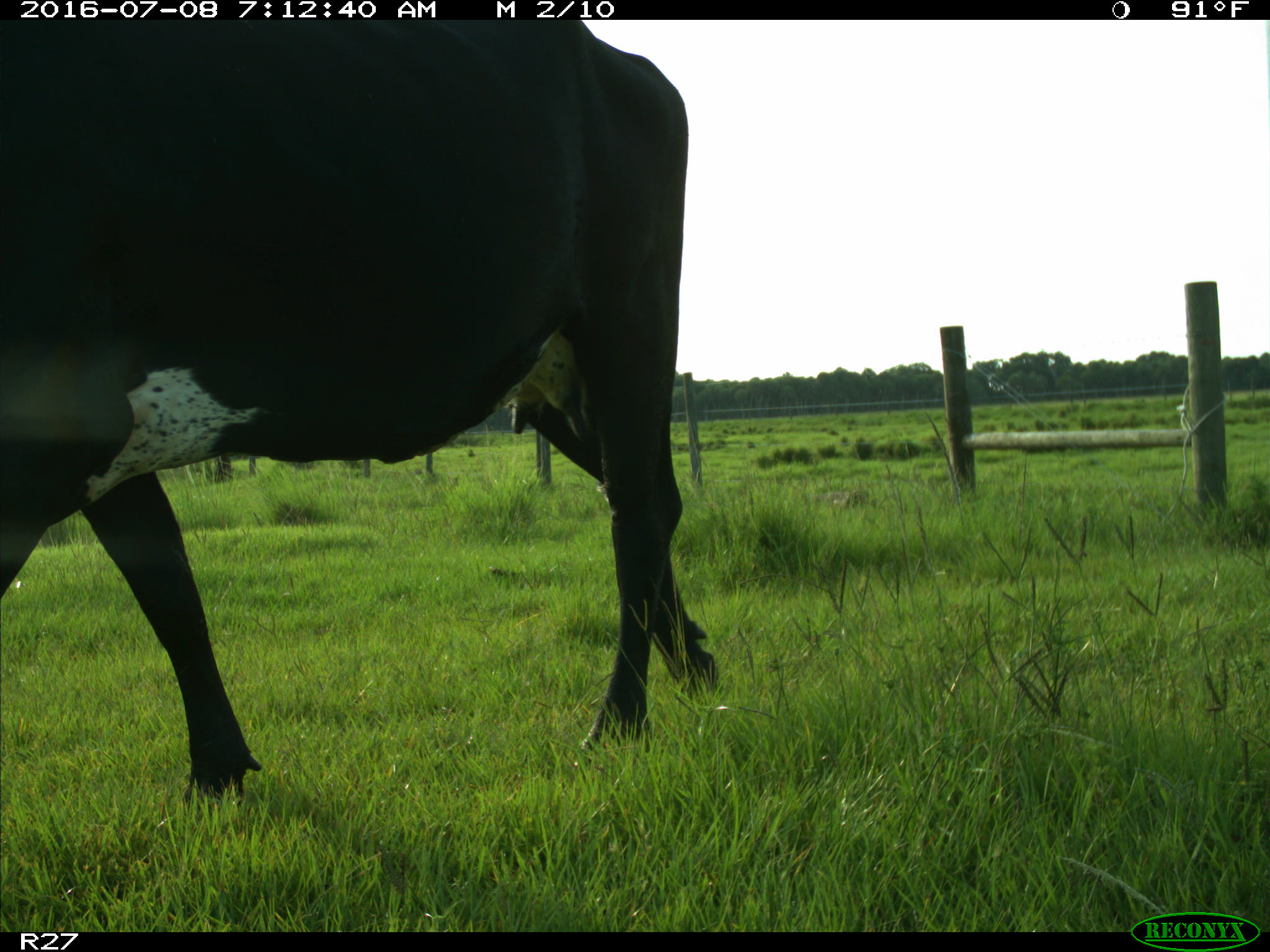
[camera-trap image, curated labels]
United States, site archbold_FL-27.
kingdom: Animalia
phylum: Chordata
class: Mammalia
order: Artiodactyla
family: Bovidae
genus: Bos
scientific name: Bos taurus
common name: domestic cow